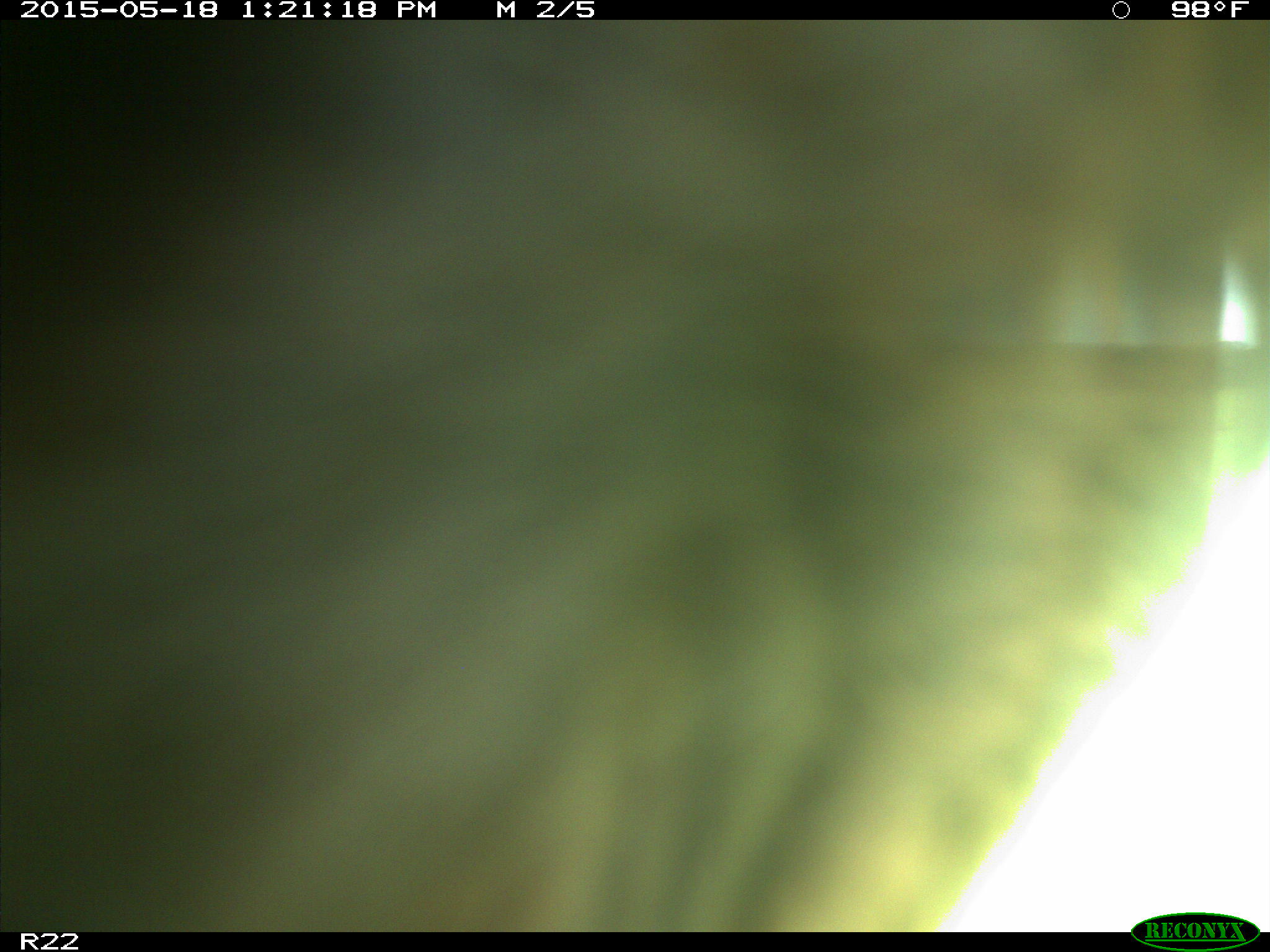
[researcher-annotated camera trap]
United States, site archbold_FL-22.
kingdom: Animalia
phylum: Chordata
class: Mammalia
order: Artiodactyla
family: Bovidae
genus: Bos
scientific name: Bos taurus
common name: domestic cow